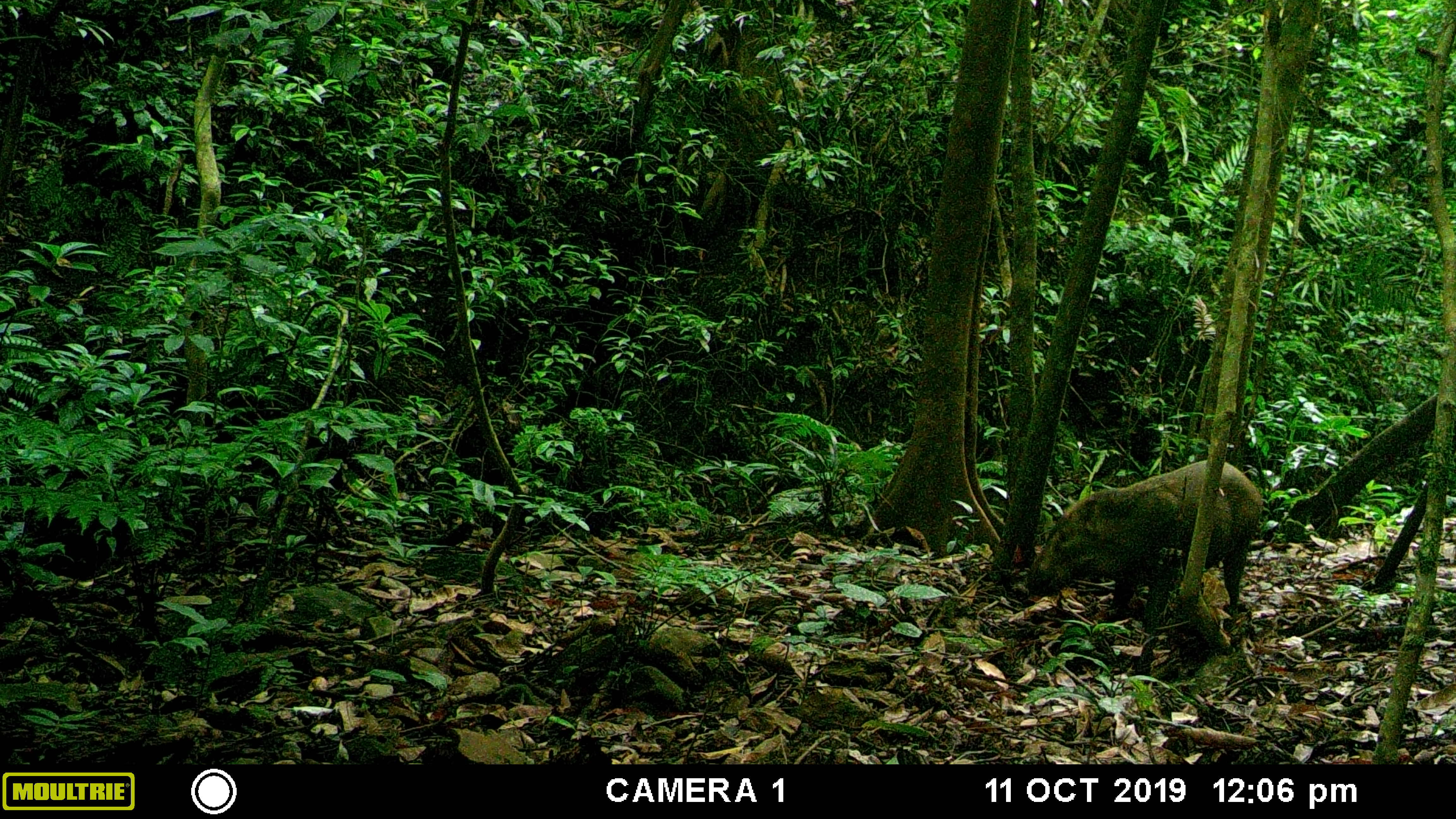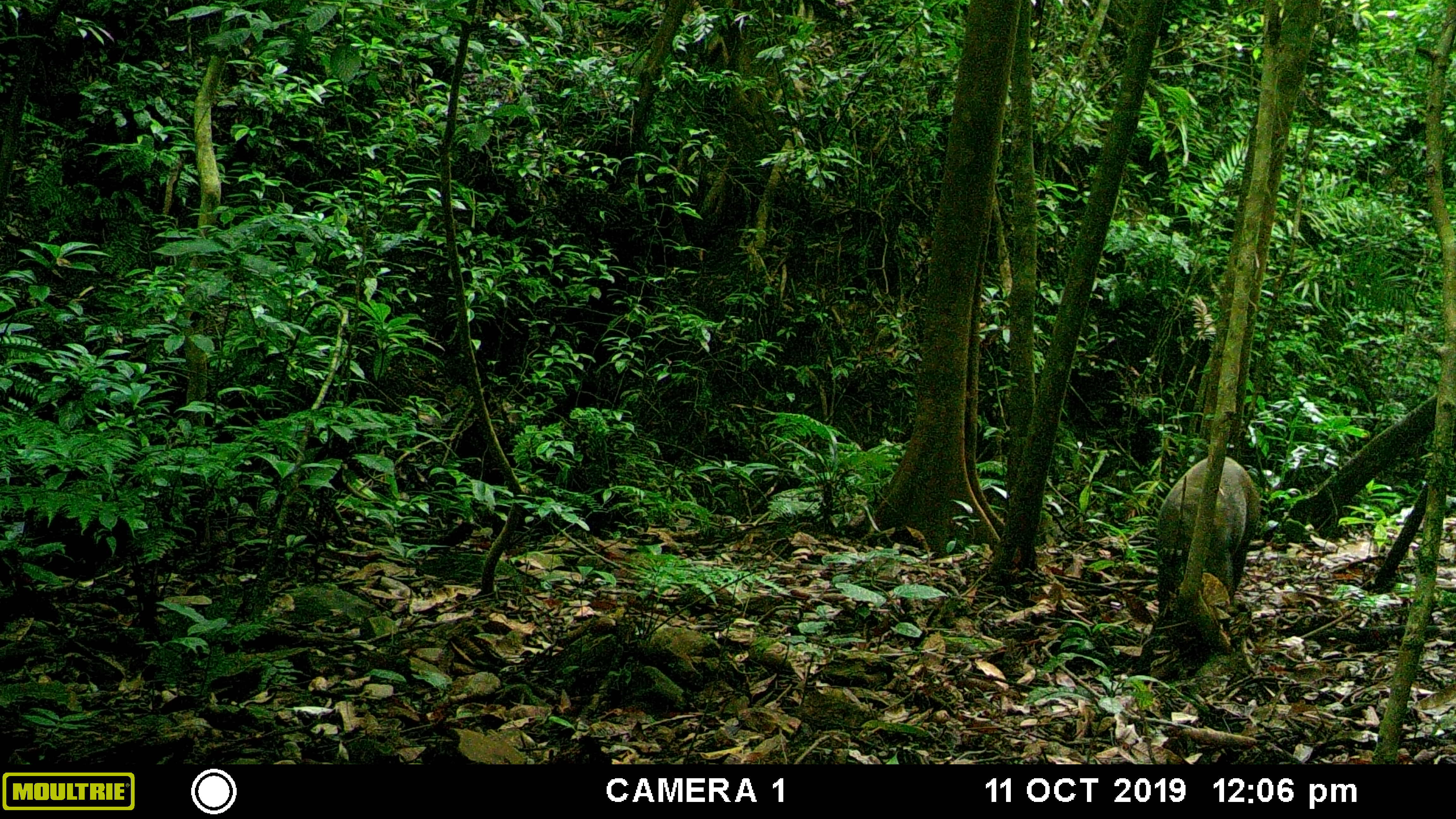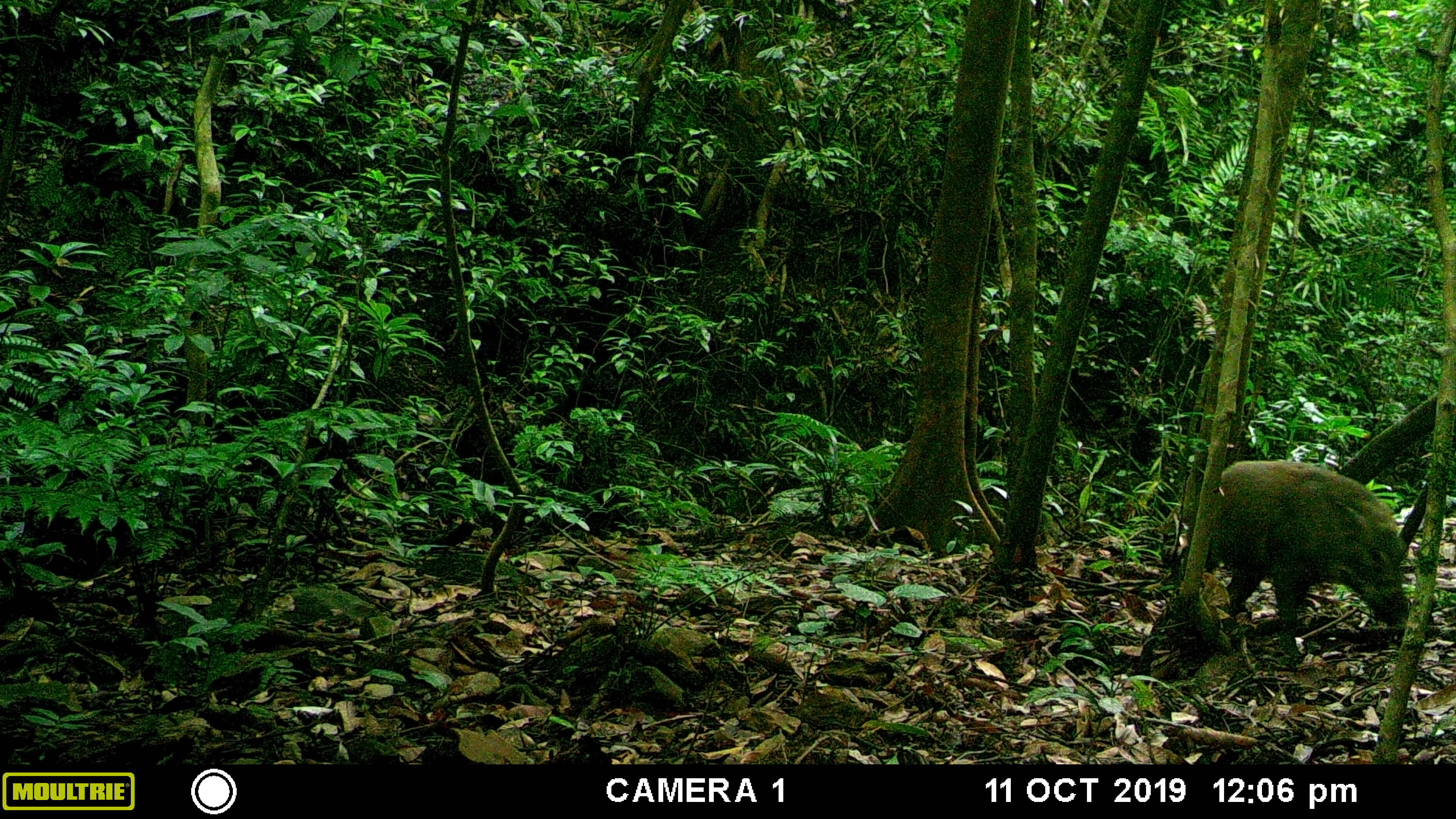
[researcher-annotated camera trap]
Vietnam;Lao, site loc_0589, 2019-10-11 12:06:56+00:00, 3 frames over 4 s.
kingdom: Animalia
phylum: Chordata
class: Mammalia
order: Artiodactyla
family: Suidae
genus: Sus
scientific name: Sus scrofa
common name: eurasian wild pig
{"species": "eurasian wild pig (Sus scrofa)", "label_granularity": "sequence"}